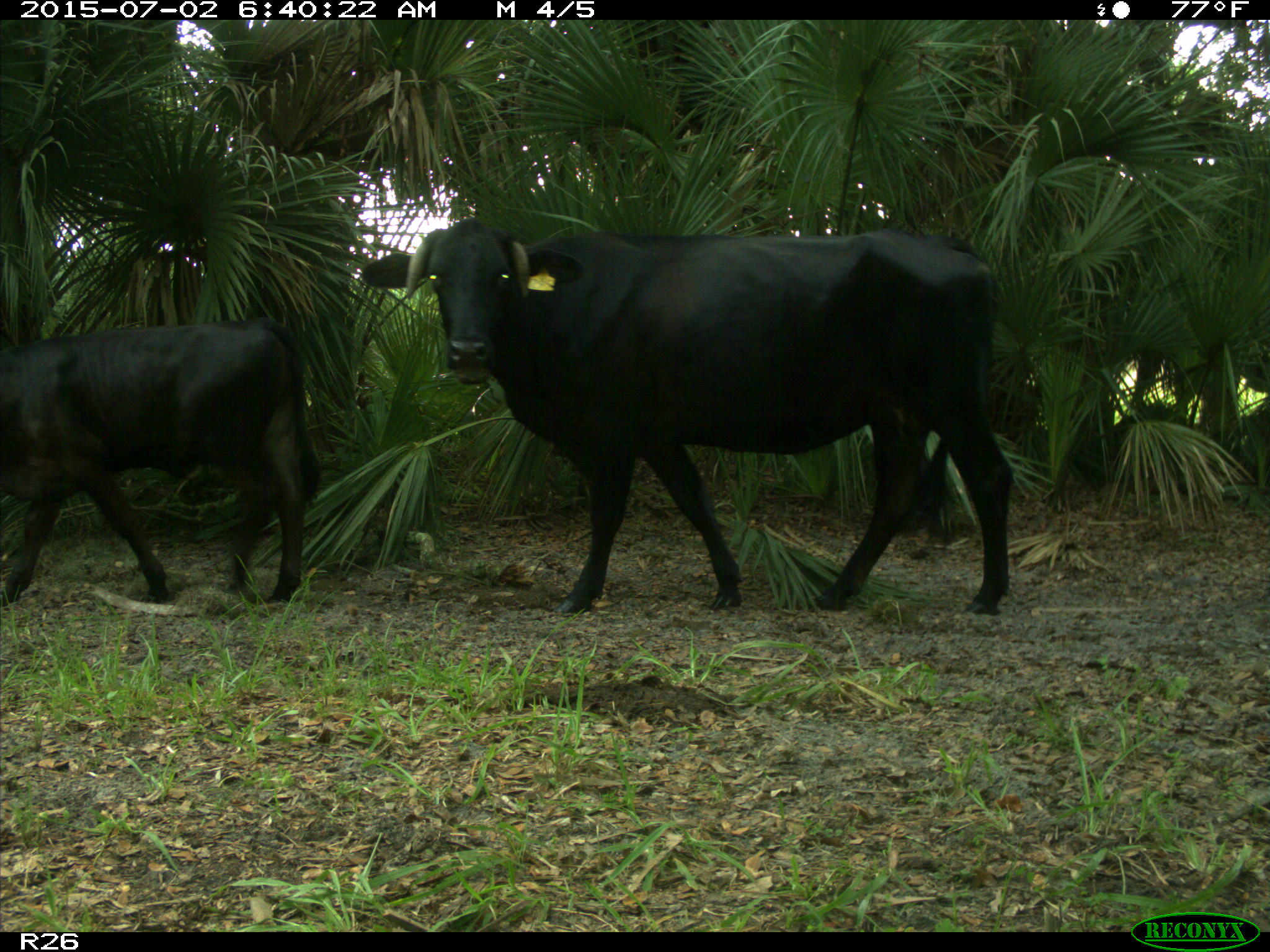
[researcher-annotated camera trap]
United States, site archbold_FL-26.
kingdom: Animalia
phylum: Chordata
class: Mammalia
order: Artiodactyla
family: Suidae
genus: Sus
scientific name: Sus scrofa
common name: wild boar